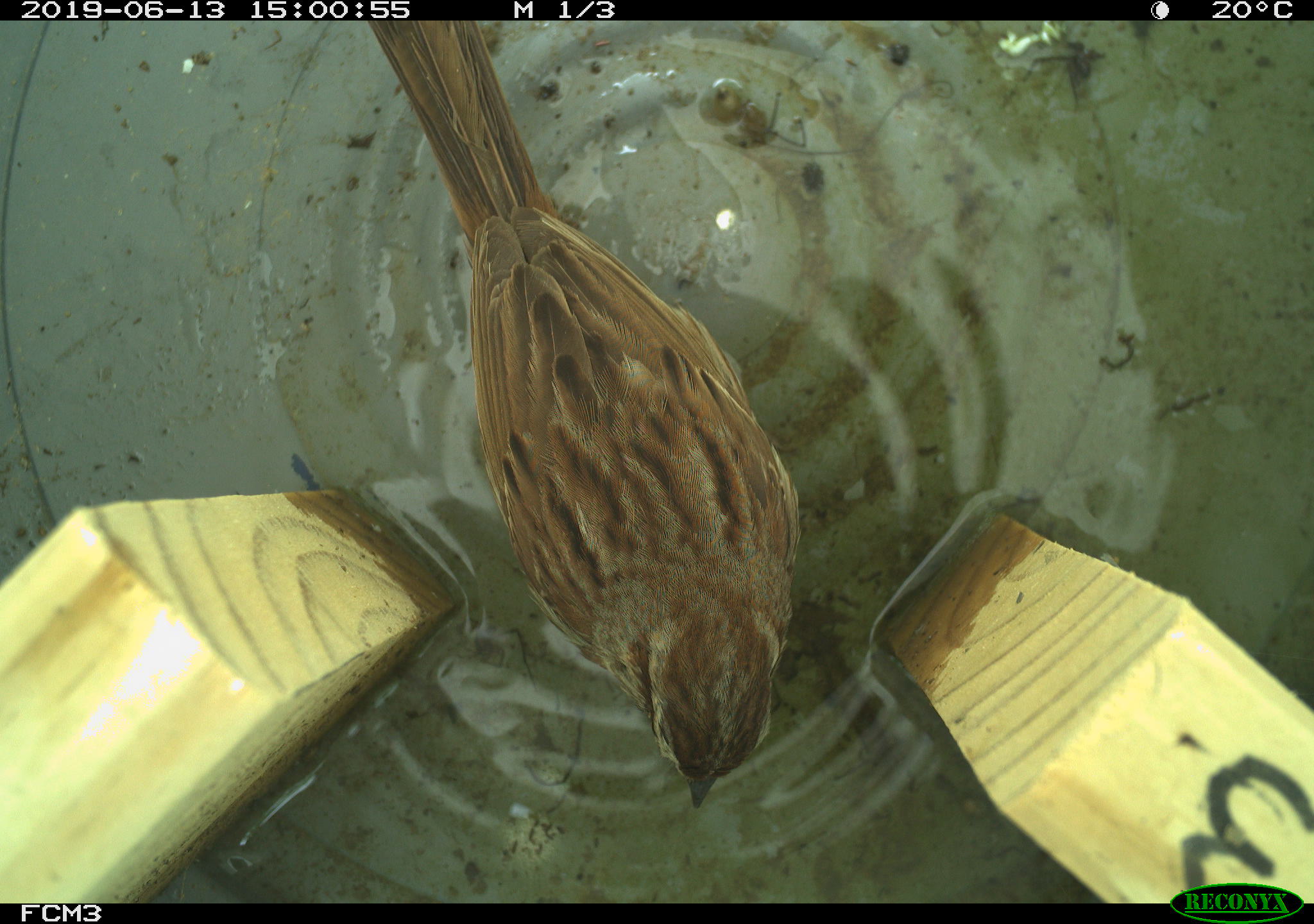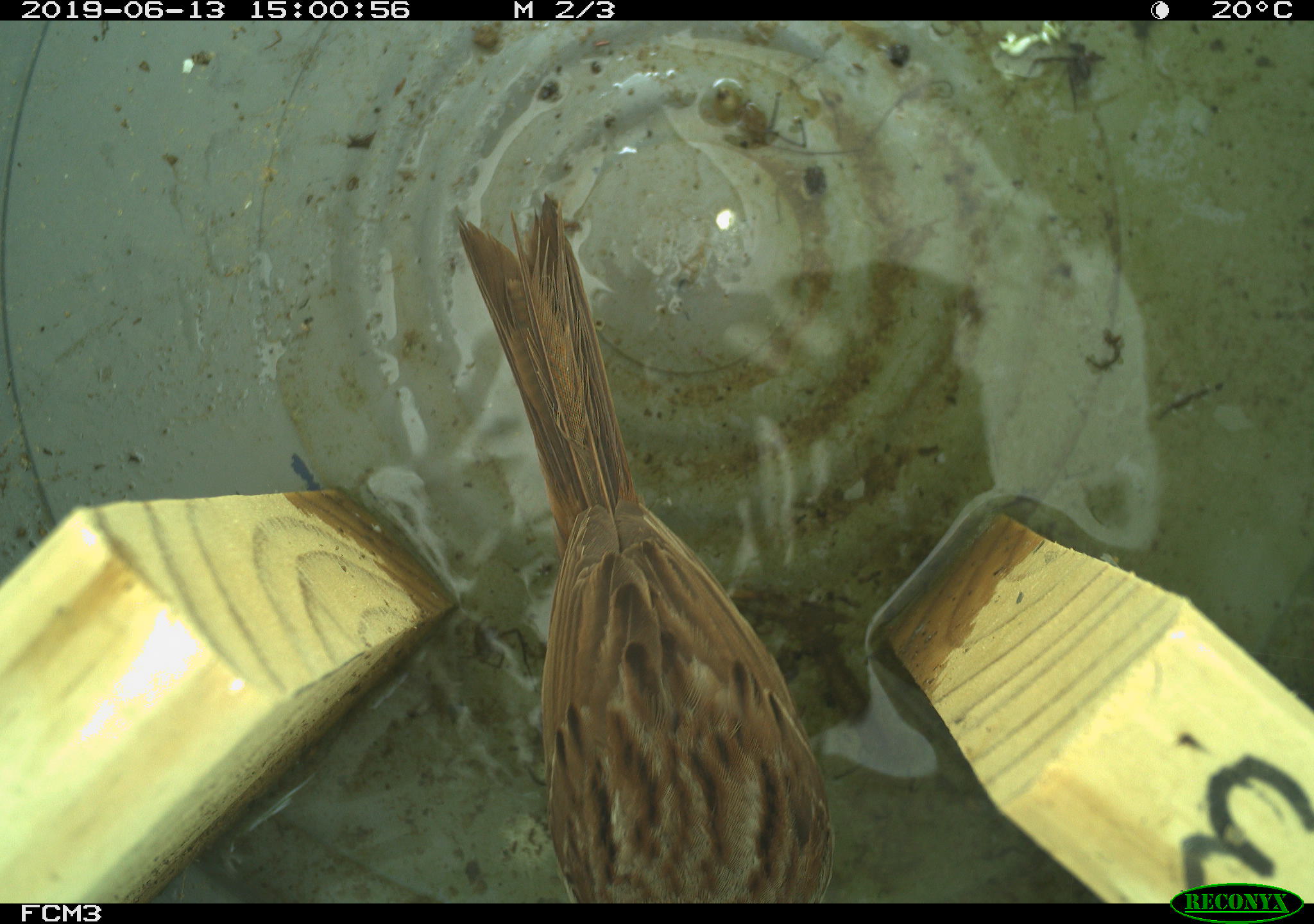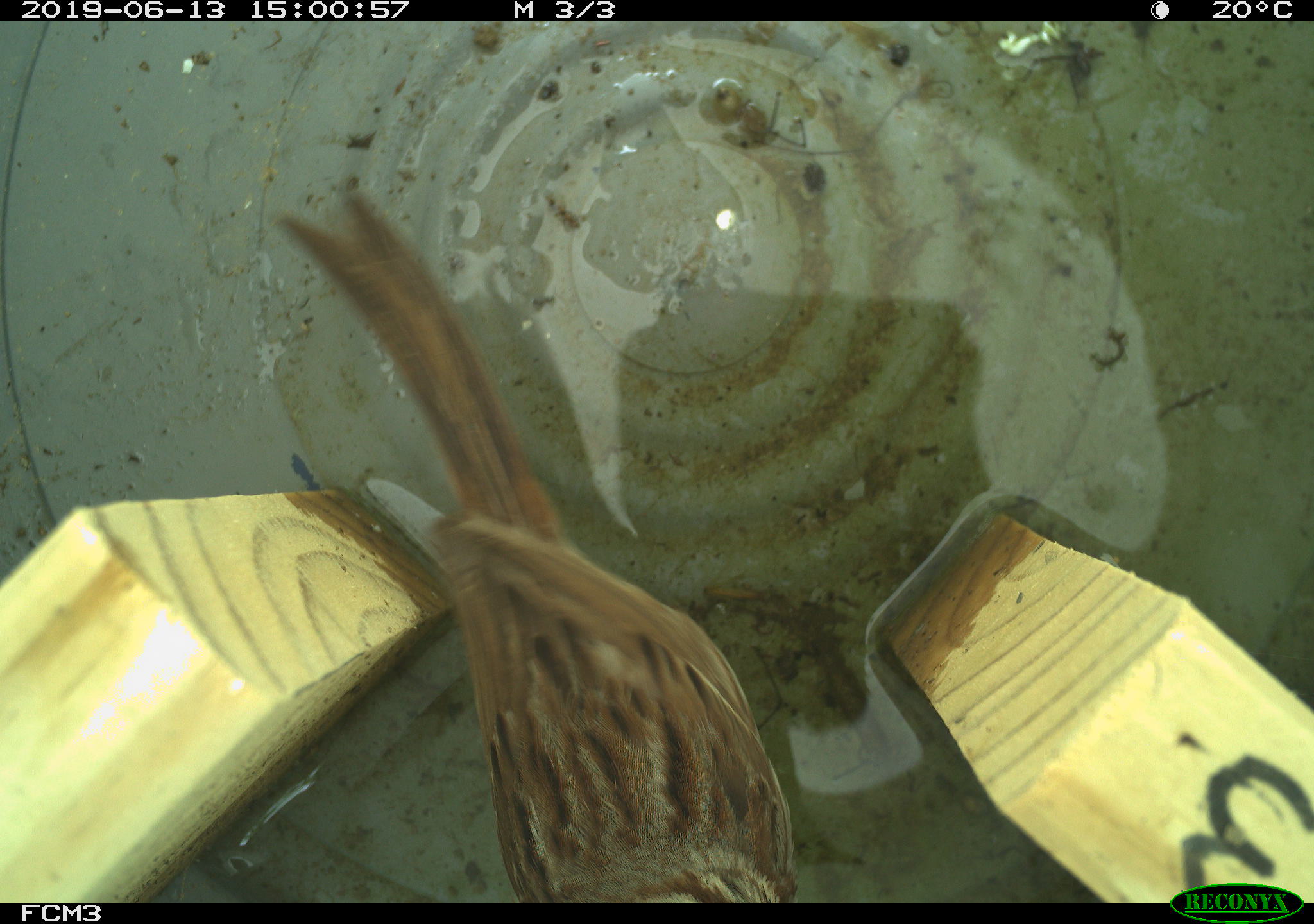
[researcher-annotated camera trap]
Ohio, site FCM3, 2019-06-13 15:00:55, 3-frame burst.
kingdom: Animalia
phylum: Chordata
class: Aves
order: Passeriformes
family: Passerellidae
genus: Melospiza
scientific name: Melospiza melodia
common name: song sparrow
Song sparrow (Melospiza melodia).